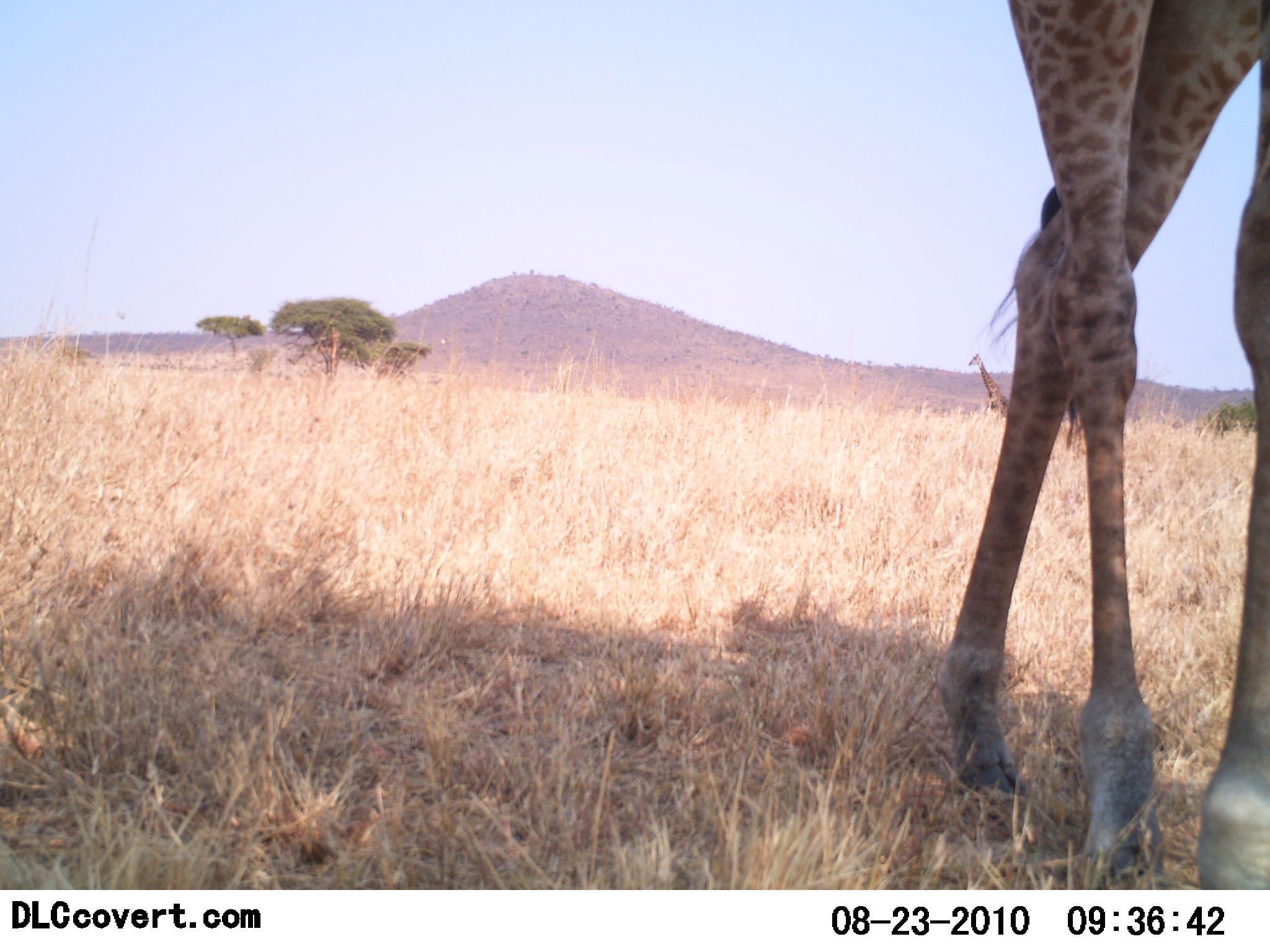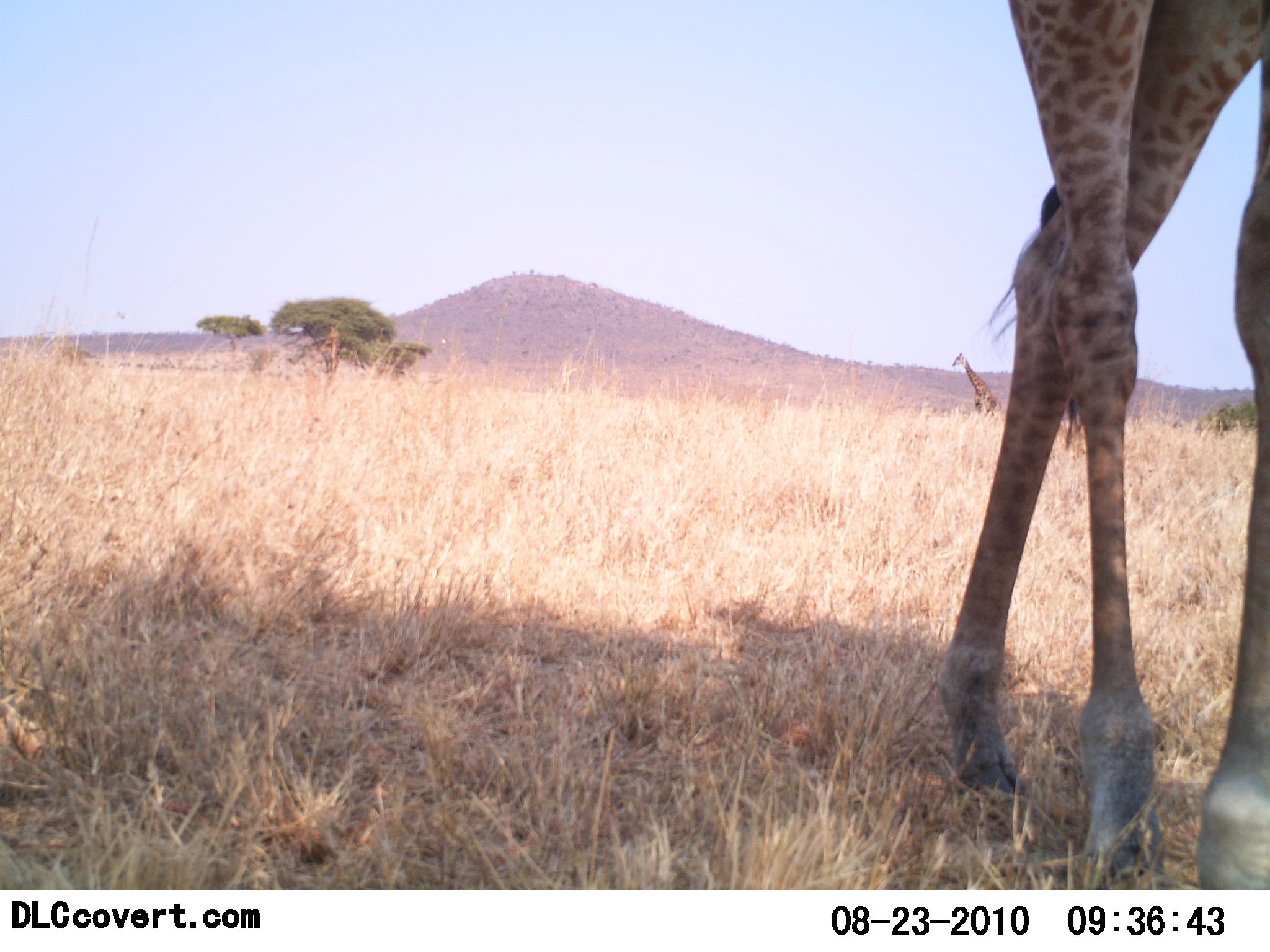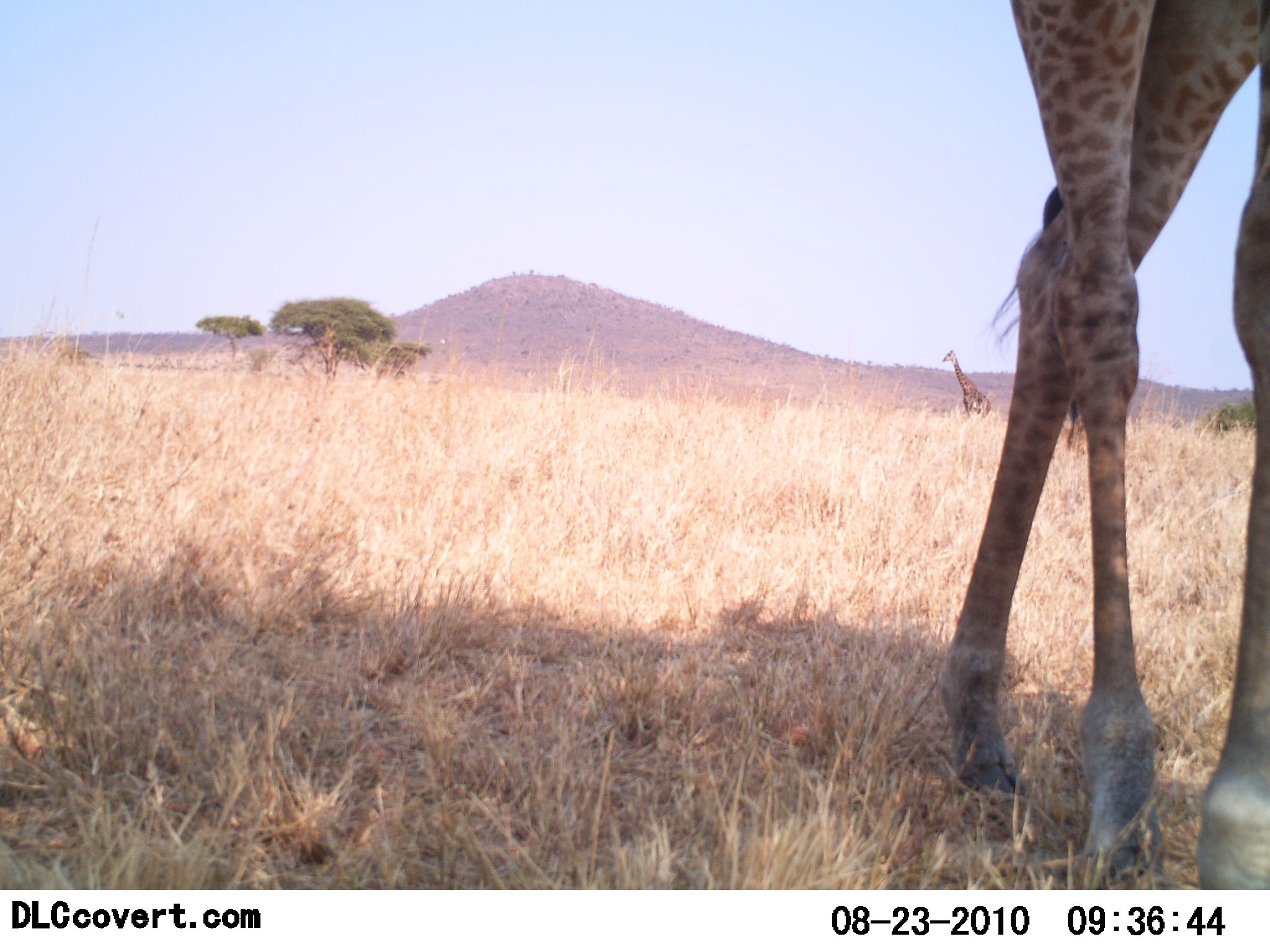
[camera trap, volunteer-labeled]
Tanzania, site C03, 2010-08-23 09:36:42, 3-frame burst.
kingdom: Animalia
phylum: Chordata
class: Mammalia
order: Artiodactyla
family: Giraffidae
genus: Giraffa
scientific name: Giraffa camelopardalis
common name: giraffe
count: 2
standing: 79%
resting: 0%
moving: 79%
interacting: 0%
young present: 0%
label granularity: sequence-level